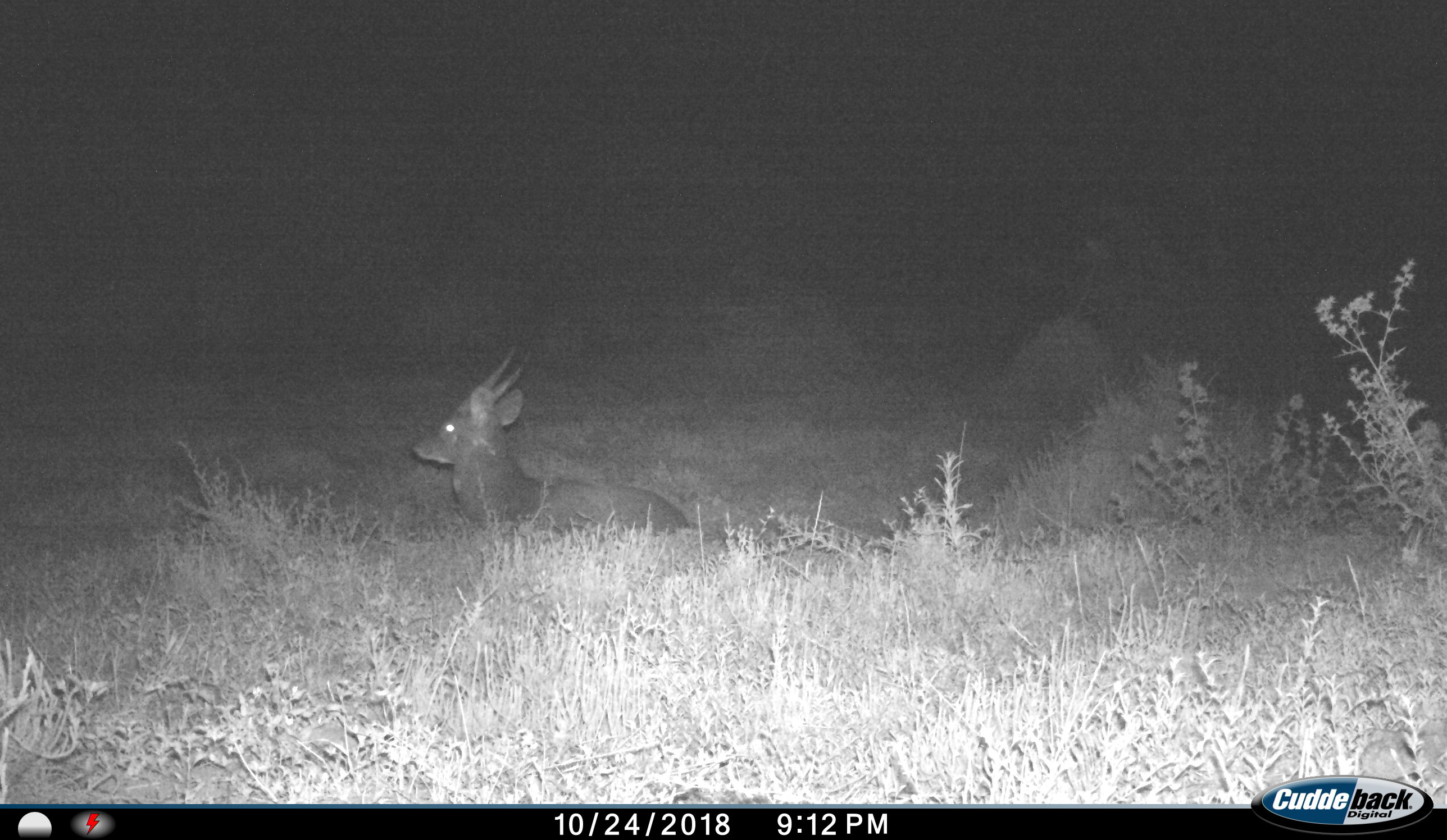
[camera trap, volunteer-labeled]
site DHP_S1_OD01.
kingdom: Animalia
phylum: Chordata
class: Mammalia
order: Artiodactyla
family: Bovidae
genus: Tragelaphus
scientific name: Tragelaphus scriptus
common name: bushbuck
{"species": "bushbuck (Tragelaphus scriptus)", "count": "1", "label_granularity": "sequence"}